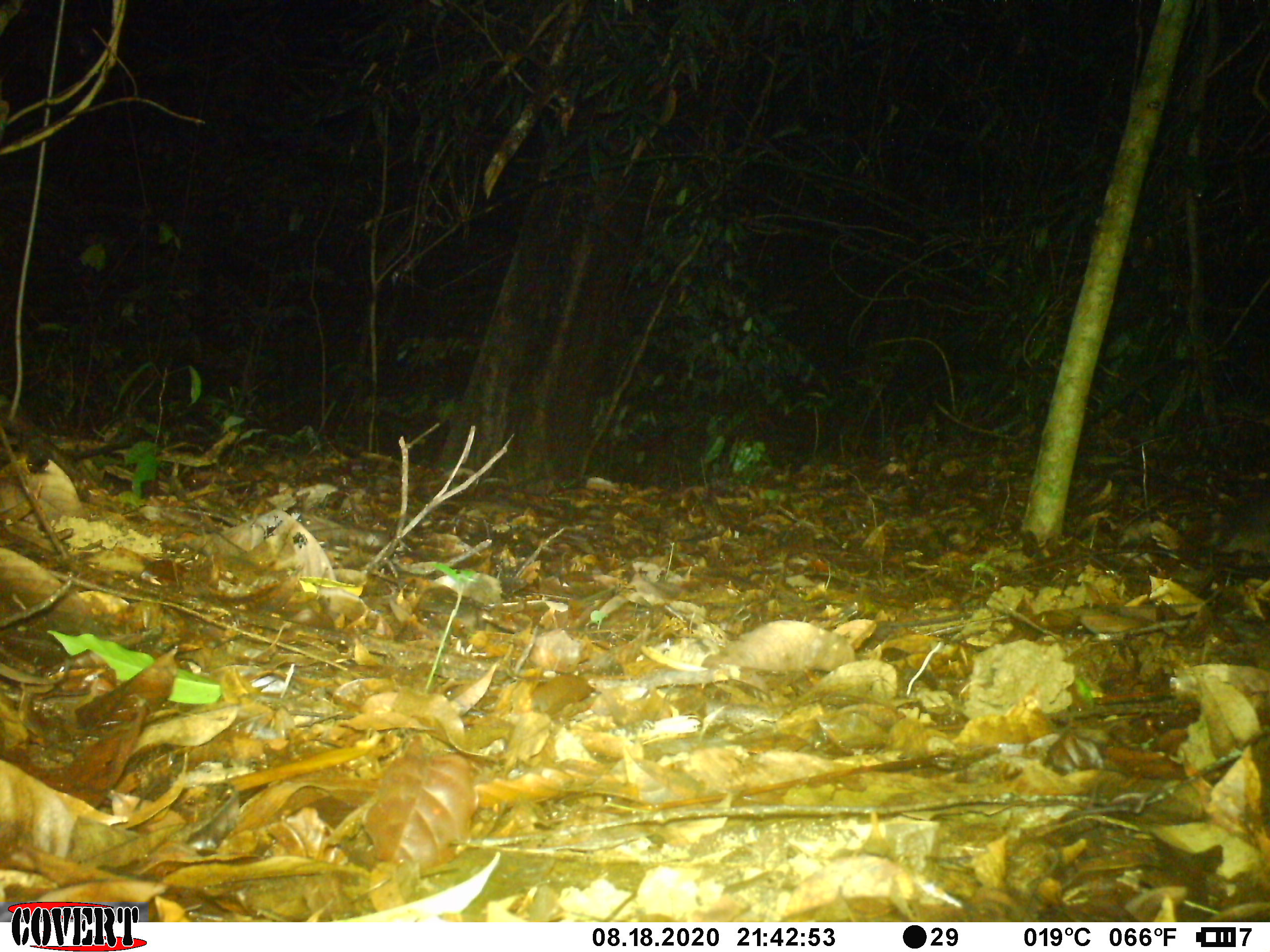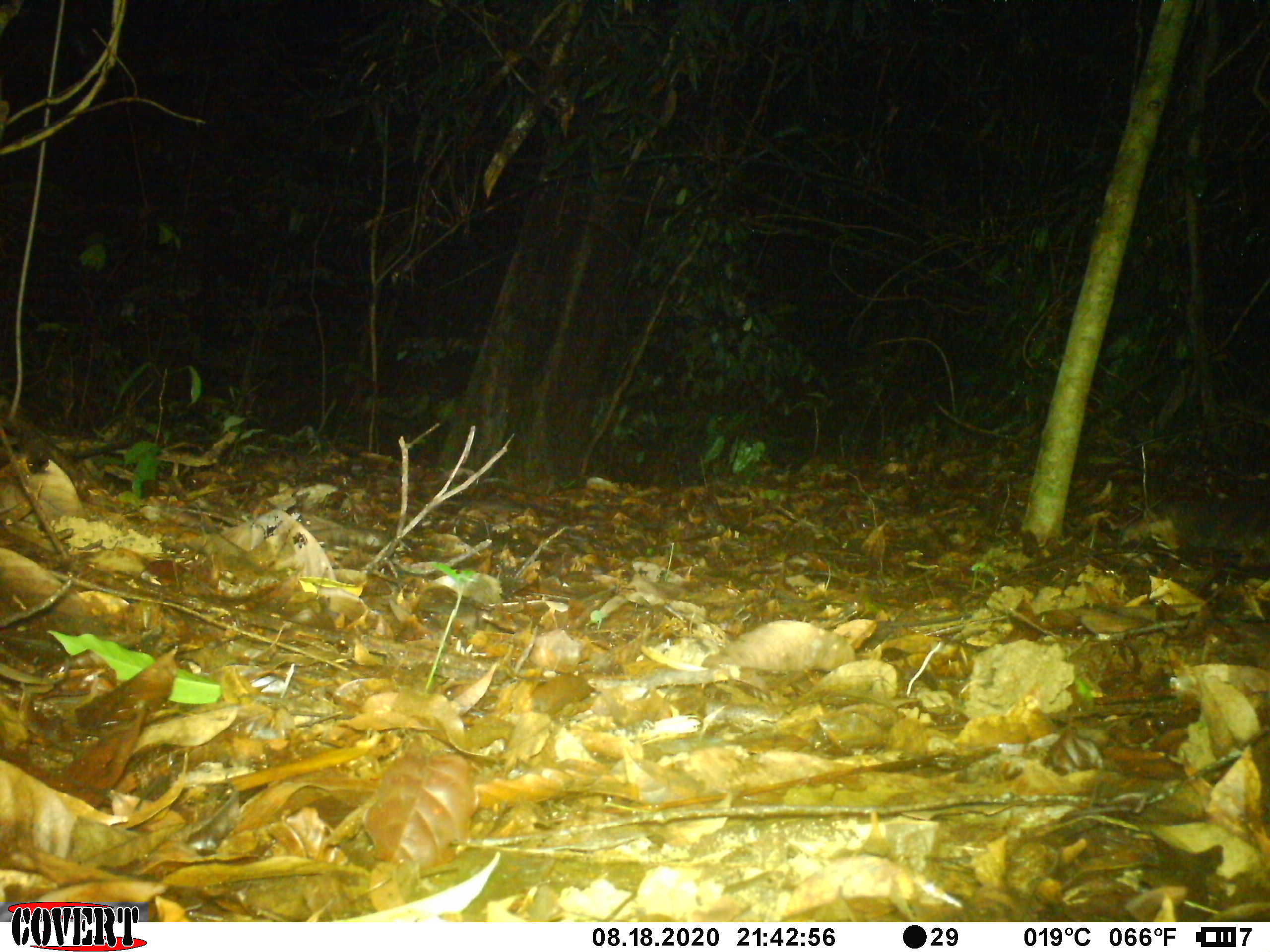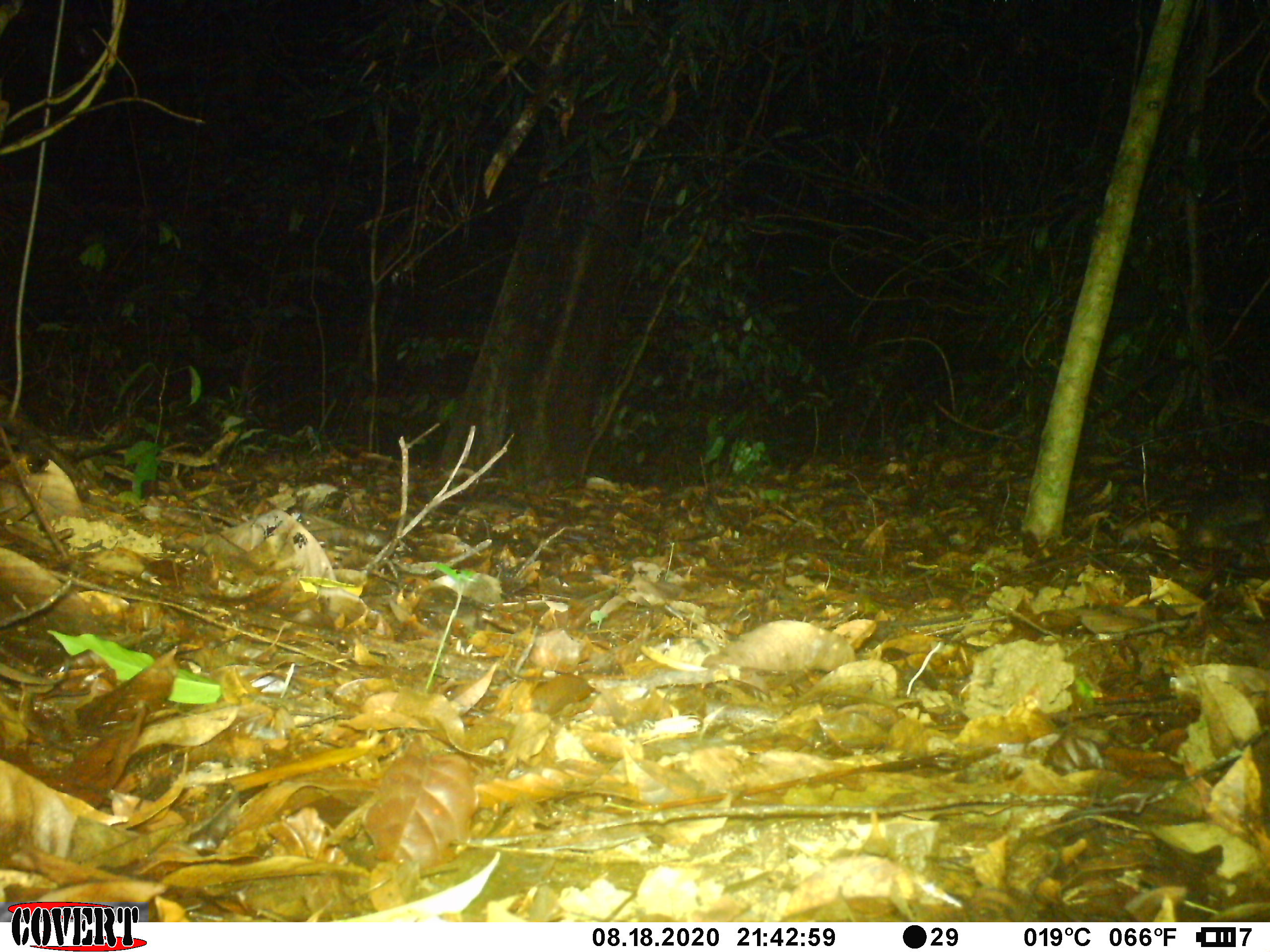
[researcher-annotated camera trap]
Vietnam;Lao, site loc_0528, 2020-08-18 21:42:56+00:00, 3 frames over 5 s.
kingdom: Animalia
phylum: Chordata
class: Mammalia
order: Carnivora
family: Mustelidae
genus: Melogale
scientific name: Melogale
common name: ferret badger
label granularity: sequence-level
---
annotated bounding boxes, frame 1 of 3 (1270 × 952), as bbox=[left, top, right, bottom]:
ferret badger: bbox=[1215, 492, 1270, 569]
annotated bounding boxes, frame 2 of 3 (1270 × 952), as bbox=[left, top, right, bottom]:
ferret badger: bbox=[1150, 492, 1270, 569]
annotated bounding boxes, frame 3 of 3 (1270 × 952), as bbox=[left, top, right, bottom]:
ferret badger: bbox=[1190, 487, 1270, 570]